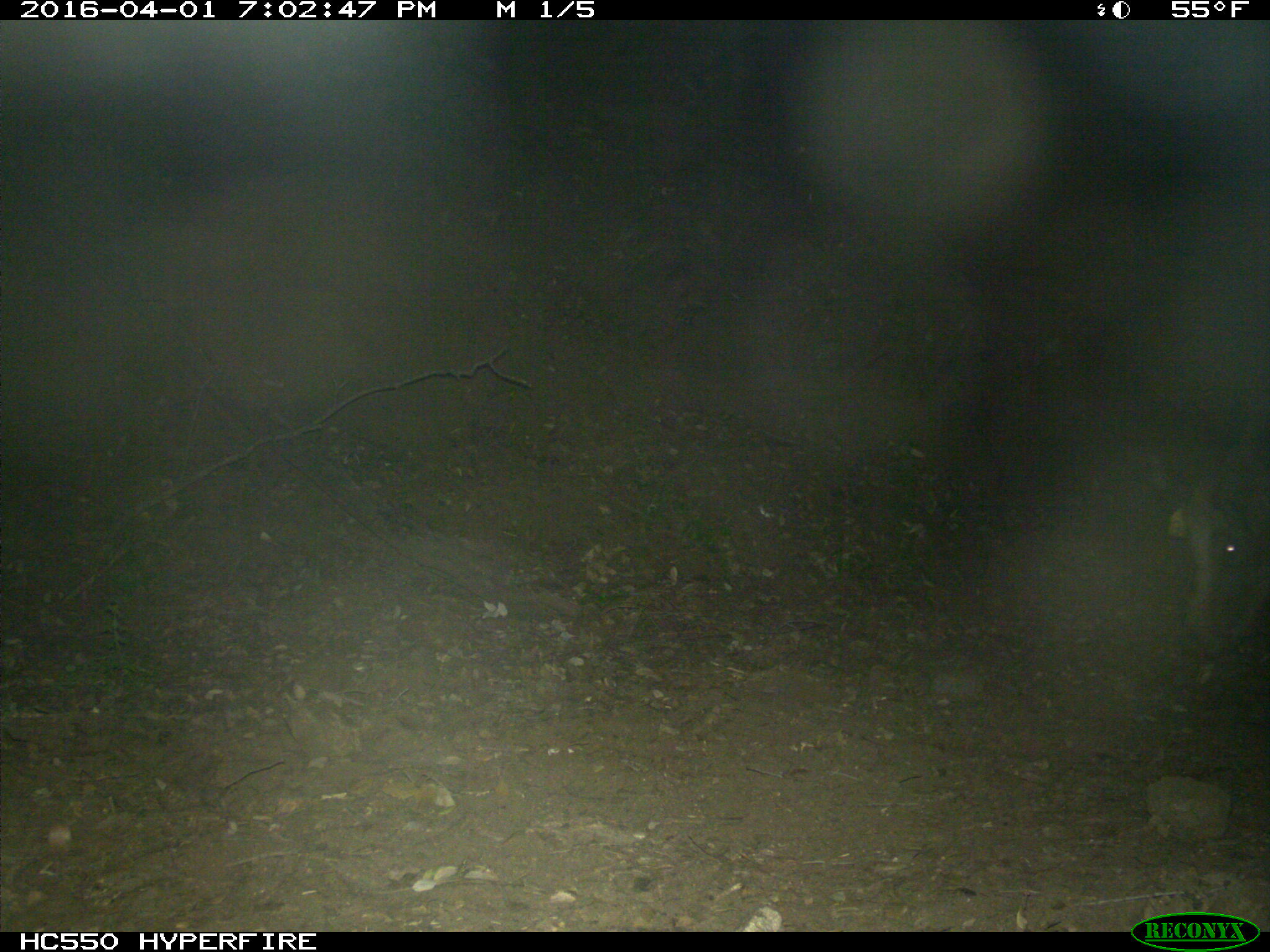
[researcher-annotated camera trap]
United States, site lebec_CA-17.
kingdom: Animalia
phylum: Chordata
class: Mammalia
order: Artiodactyla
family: Suidae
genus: Sus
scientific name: Sus scrofa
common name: wild boar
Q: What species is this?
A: Sus scrofa (wild boar).